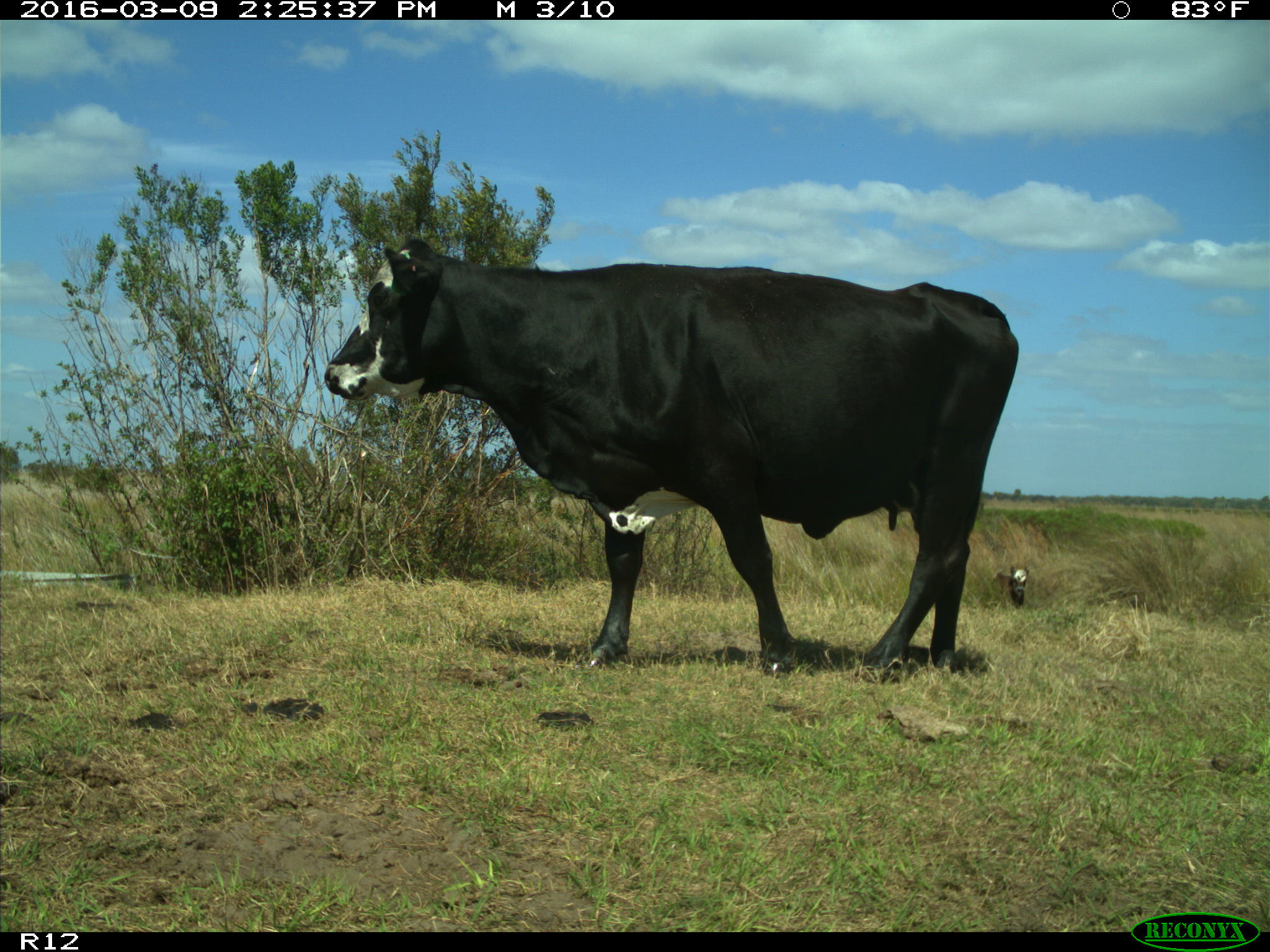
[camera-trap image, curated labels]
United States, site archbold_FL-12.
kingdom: Animalia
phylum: Chordata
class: Mammalia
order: Artiodactyla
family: Bovidae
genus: Bos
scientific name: Bos taurus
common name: domestic cow